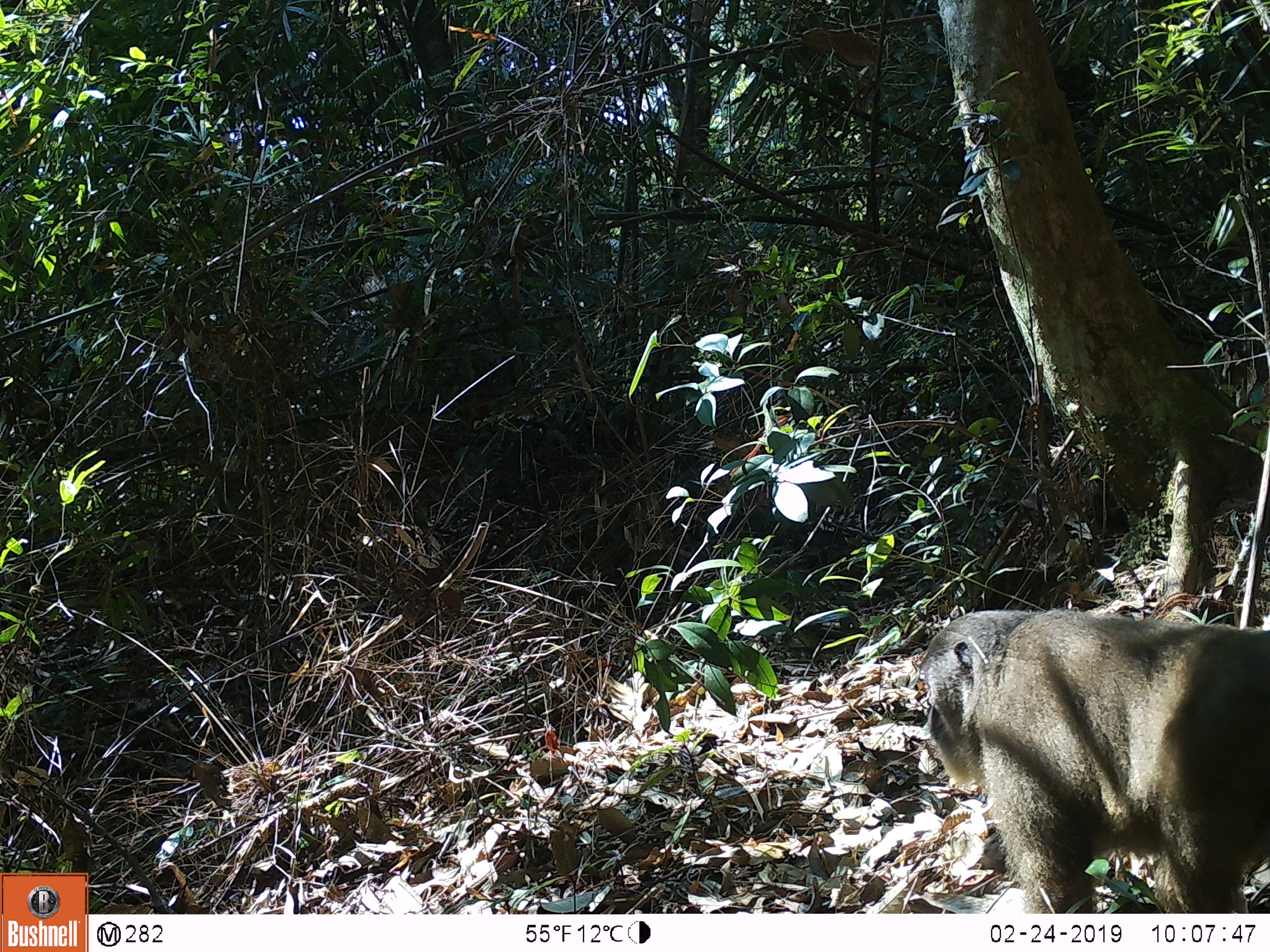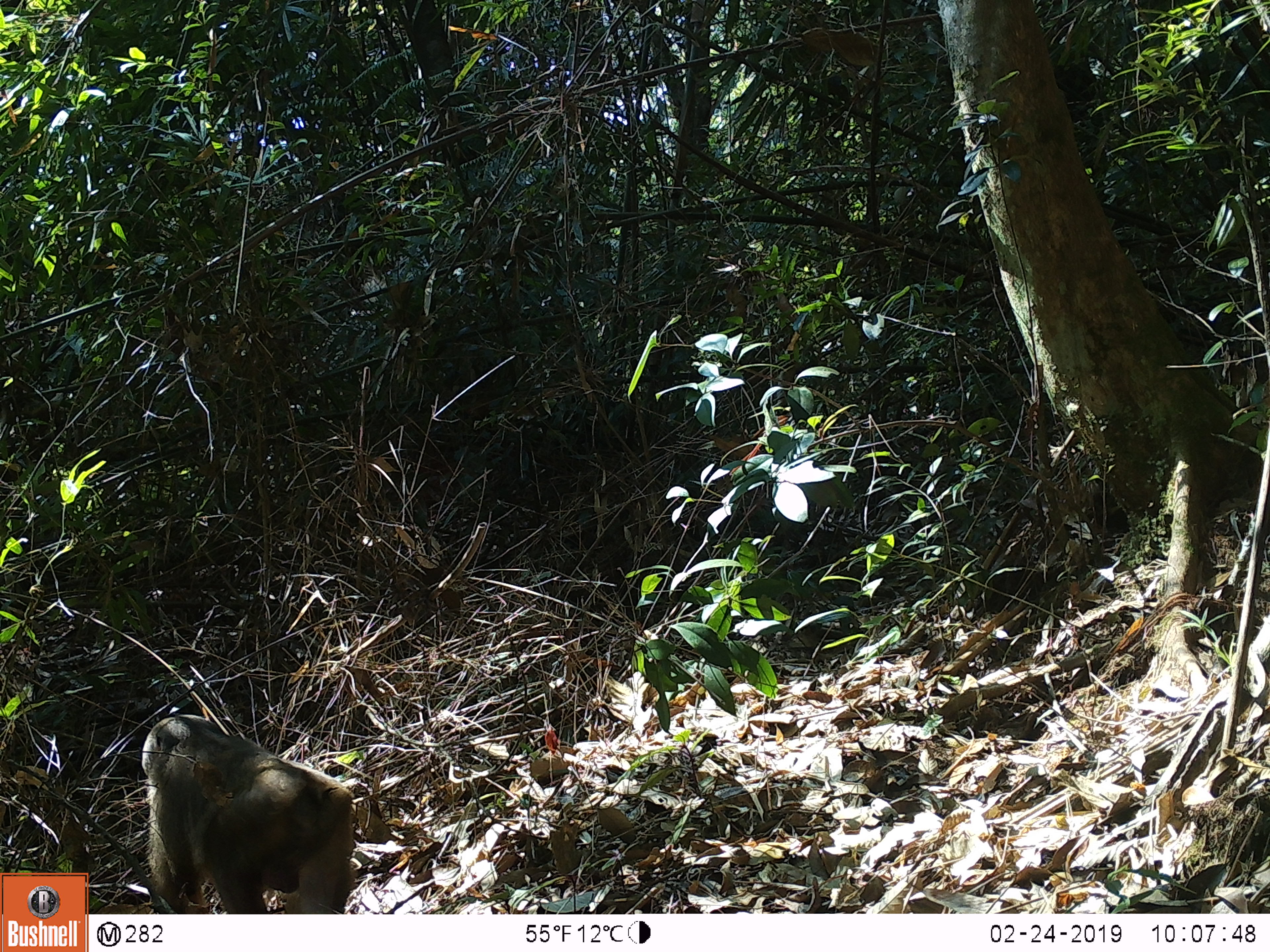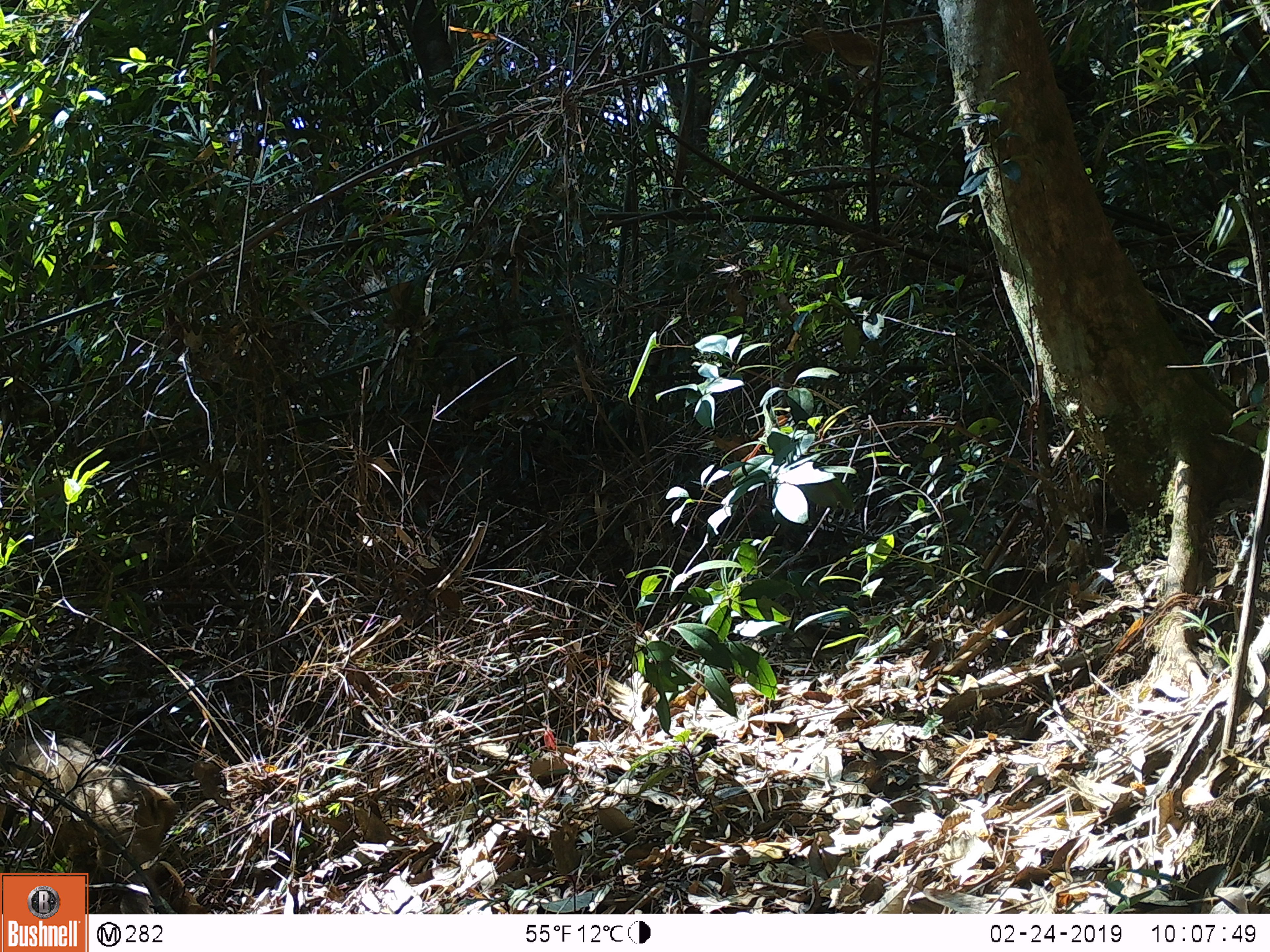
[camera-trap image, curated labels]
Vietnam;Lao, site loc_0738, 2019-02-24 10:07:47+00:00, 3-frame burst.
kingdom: Animalia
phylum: Chordata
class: Mammalia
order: Primates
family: Cercopithecidae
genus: Macaca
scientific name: Macaca arctoides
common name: stump-tailed macaque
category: stump tailed macaque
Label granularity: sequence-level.